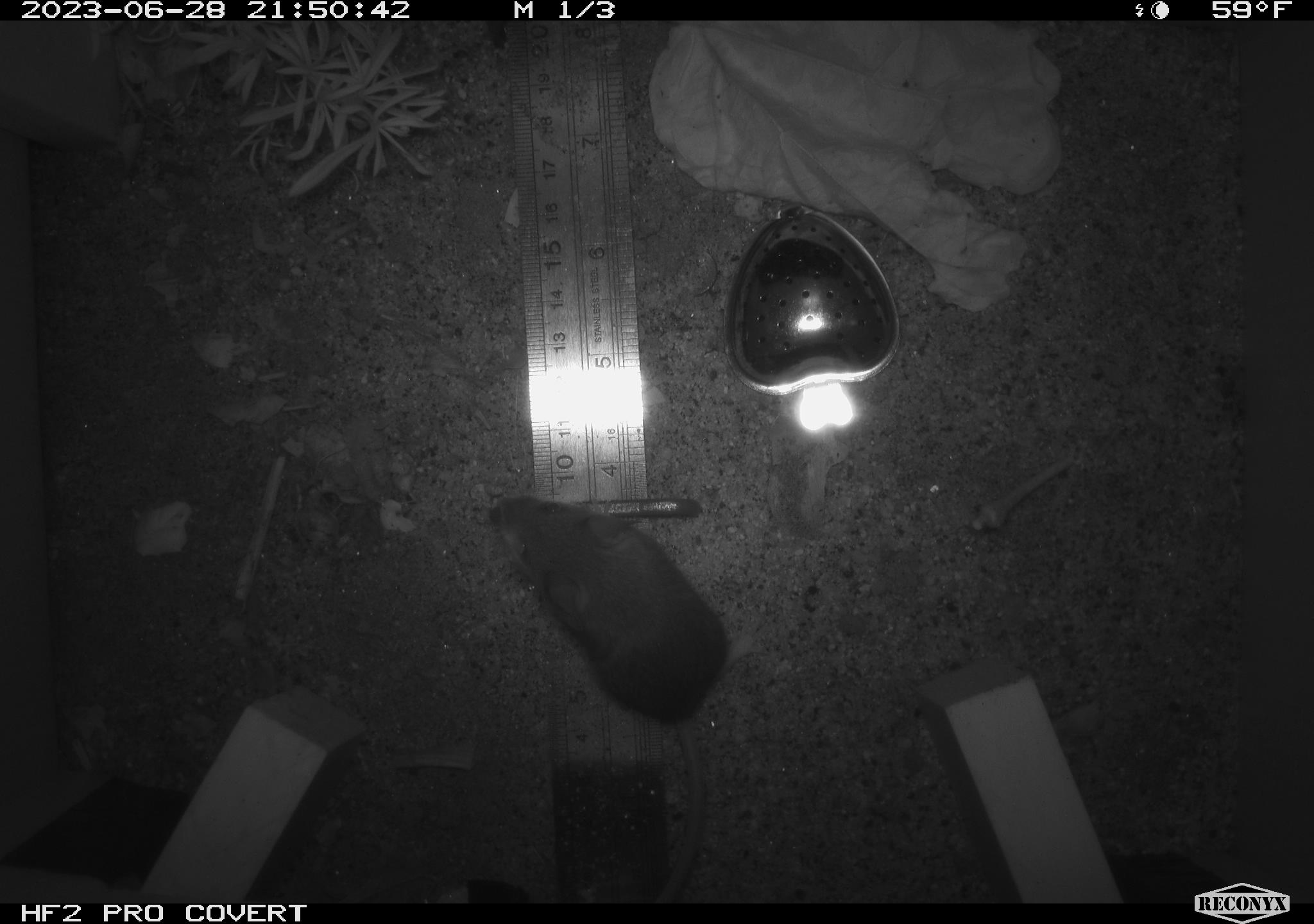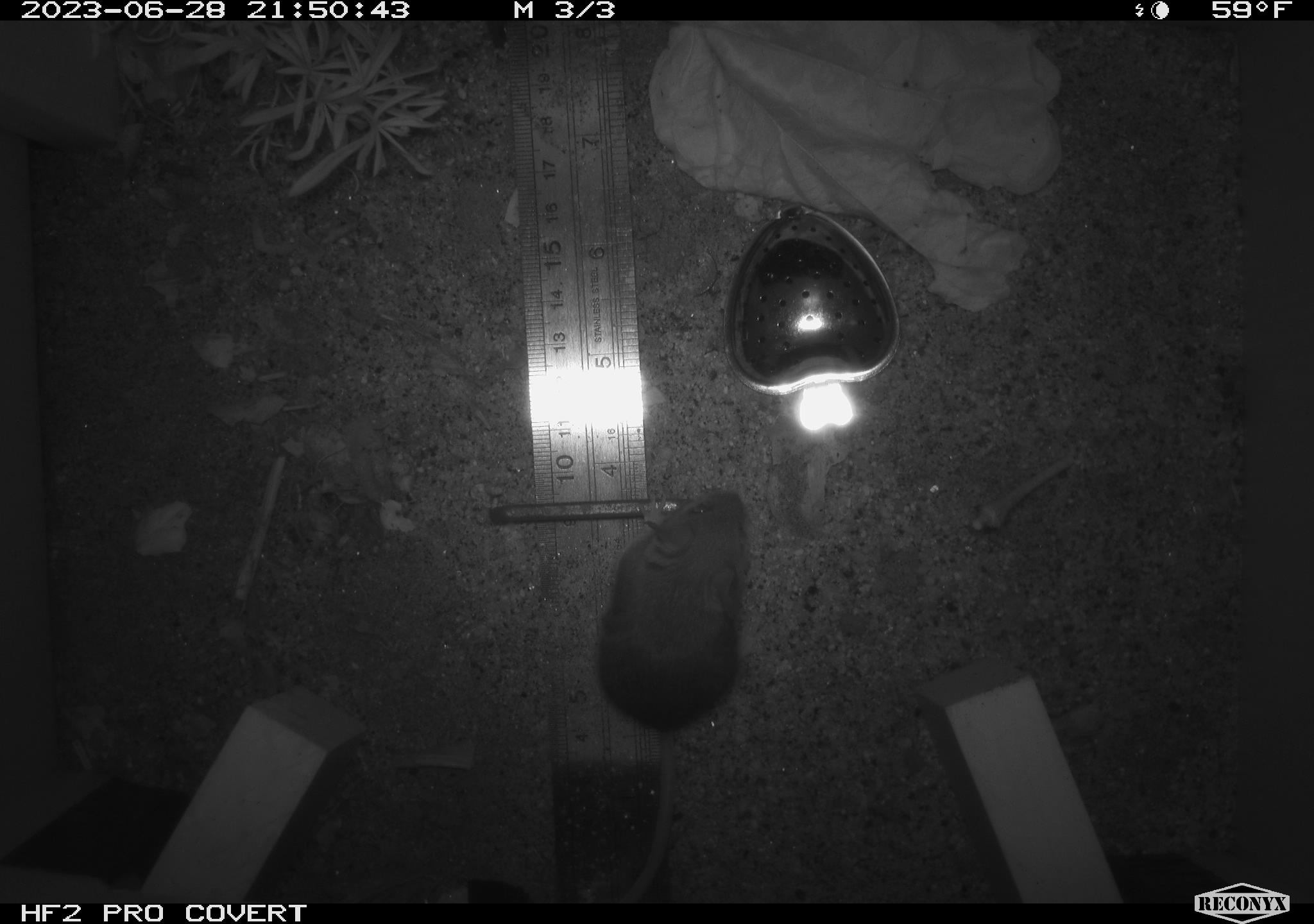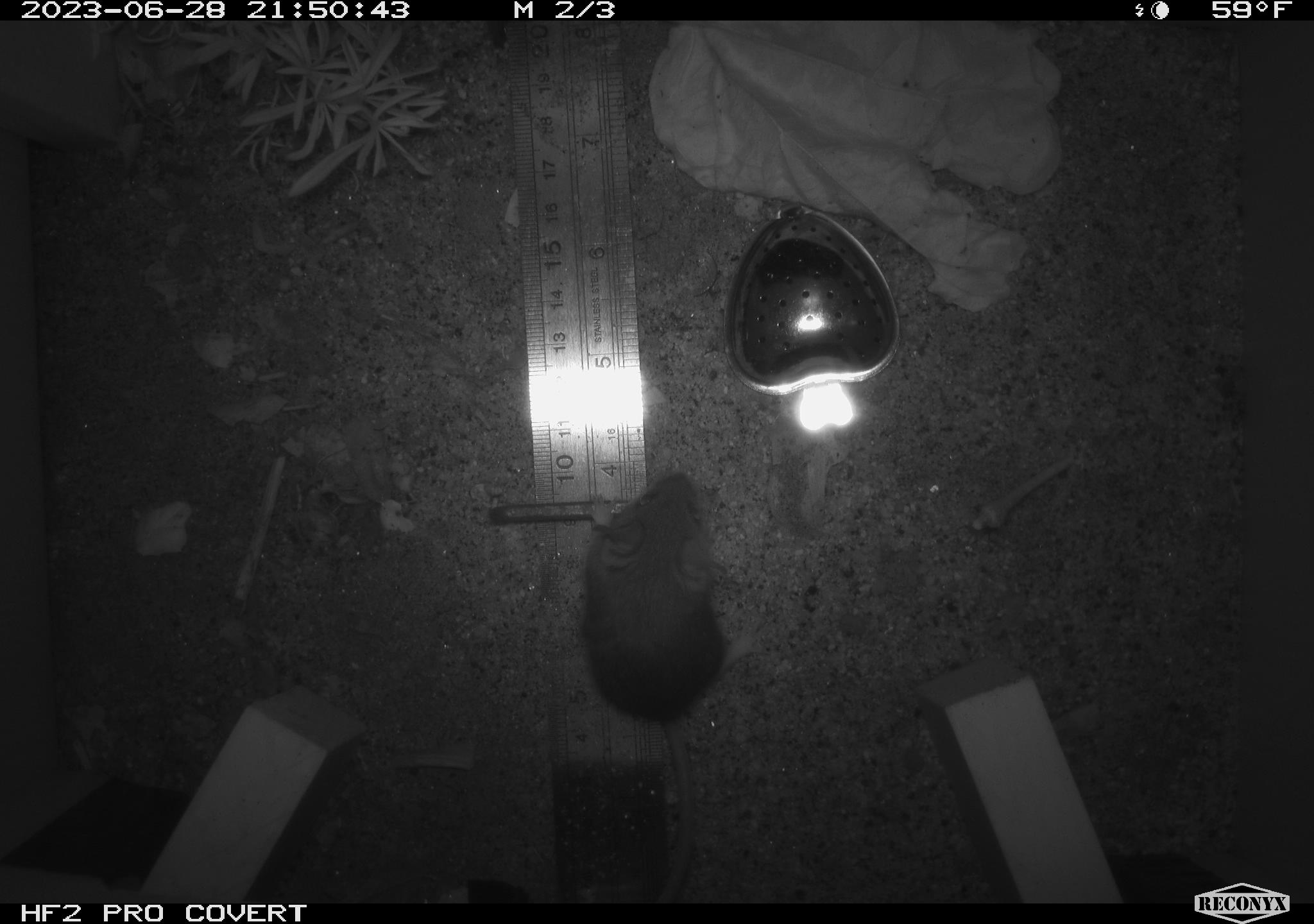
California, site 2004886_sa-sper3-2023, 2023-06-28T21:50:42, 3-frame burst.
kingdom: Animalia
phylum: Chordata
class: Mammalia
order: Rodentia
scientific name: Rodentia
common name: mouse species